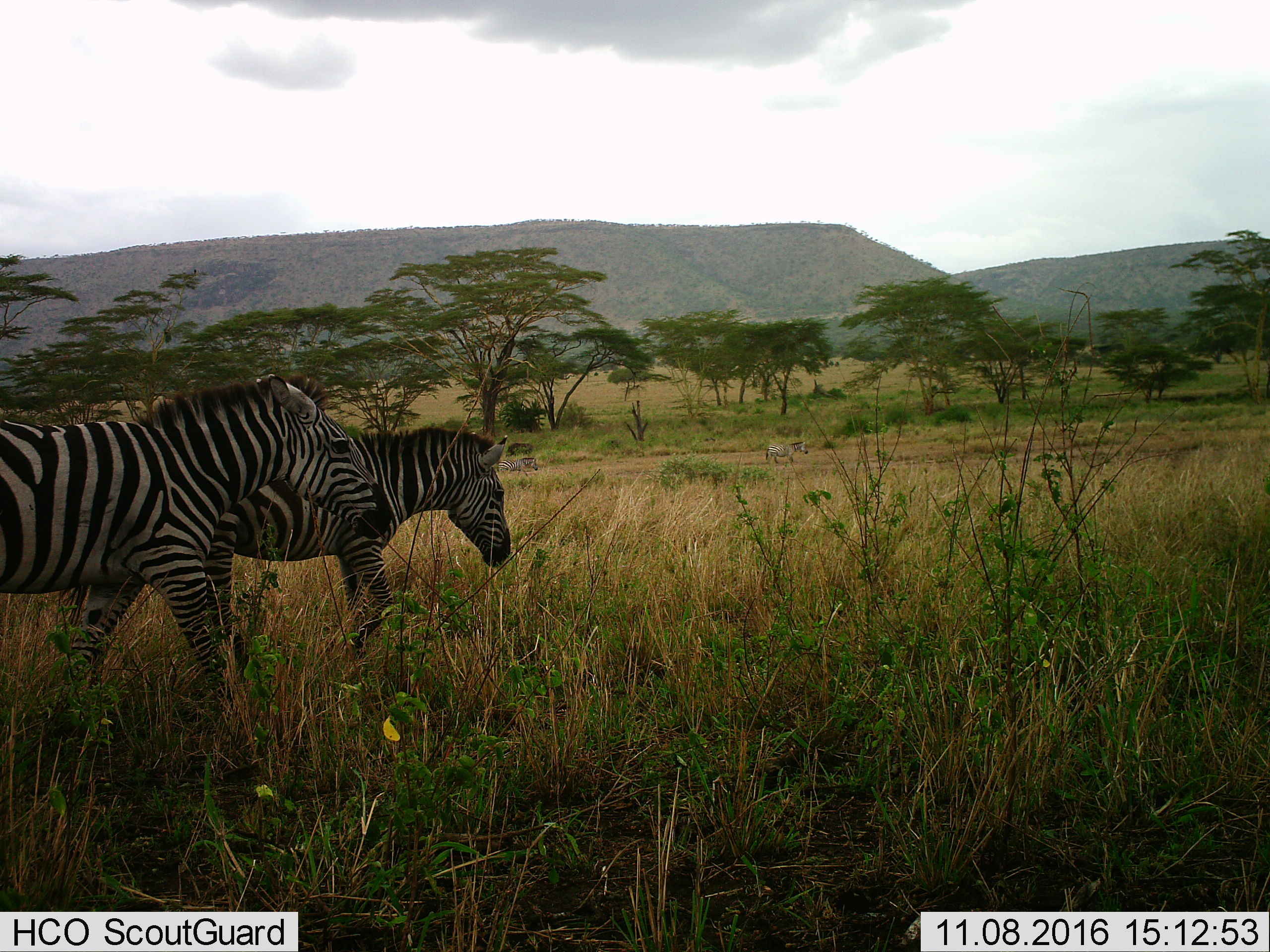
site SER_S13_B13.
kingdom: Animalia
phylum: Chordata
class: Mammalia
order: Perissodactyla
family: Equidae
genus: Equus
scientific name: Equus quagga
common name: plains zebra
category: zebraplains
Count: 4.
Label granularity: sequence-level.